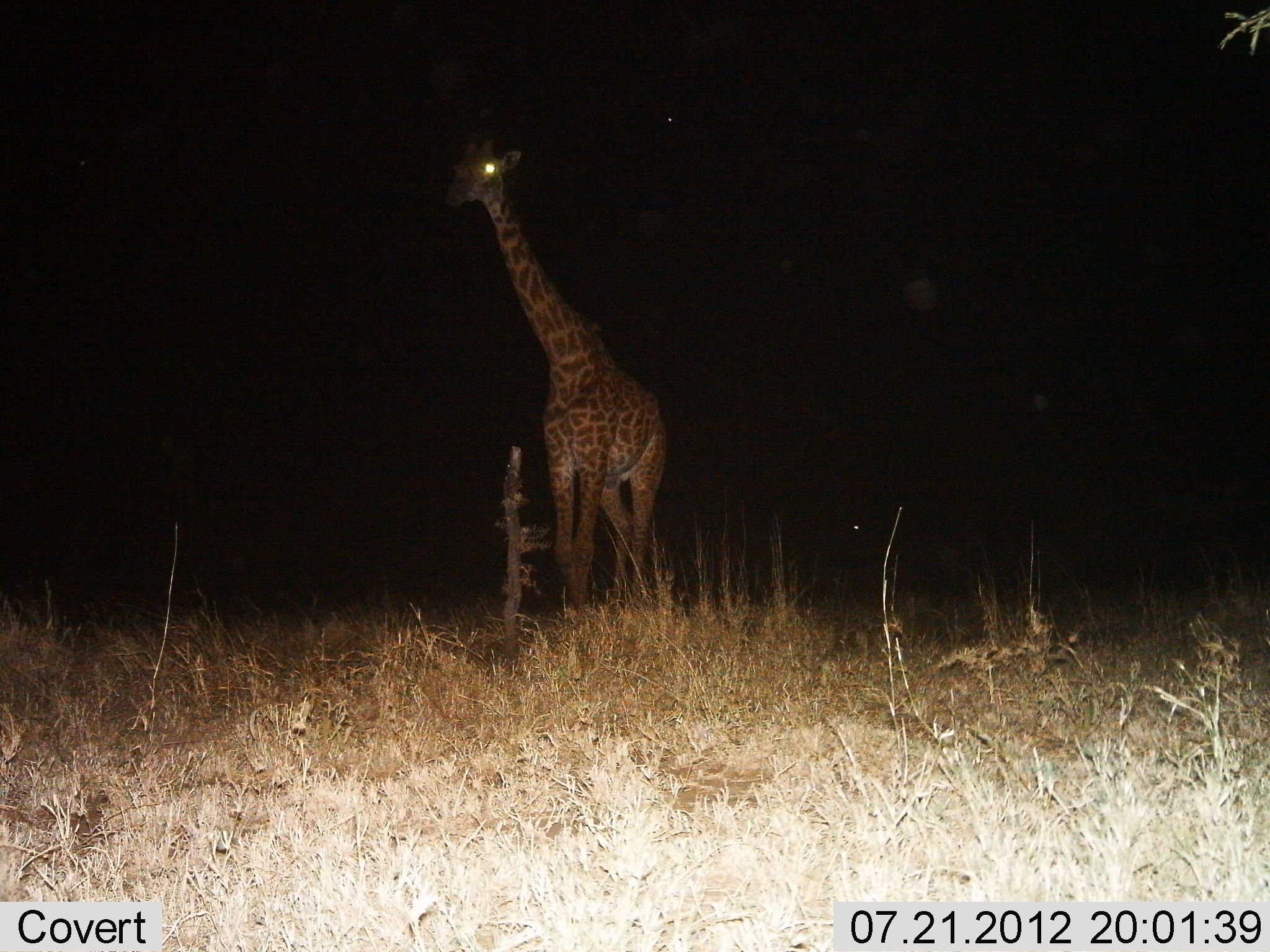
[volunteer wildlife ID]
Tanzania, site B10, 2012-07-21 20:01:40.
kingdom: Animalia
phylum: Chordata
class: Mammalia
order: Artiodactyla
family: Giraffidae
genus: Giraffa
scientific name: Giraffa camelopardalis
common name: giraffe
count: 1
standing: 80%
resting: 0%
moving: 20%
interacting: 0%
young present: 0%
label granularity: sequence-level